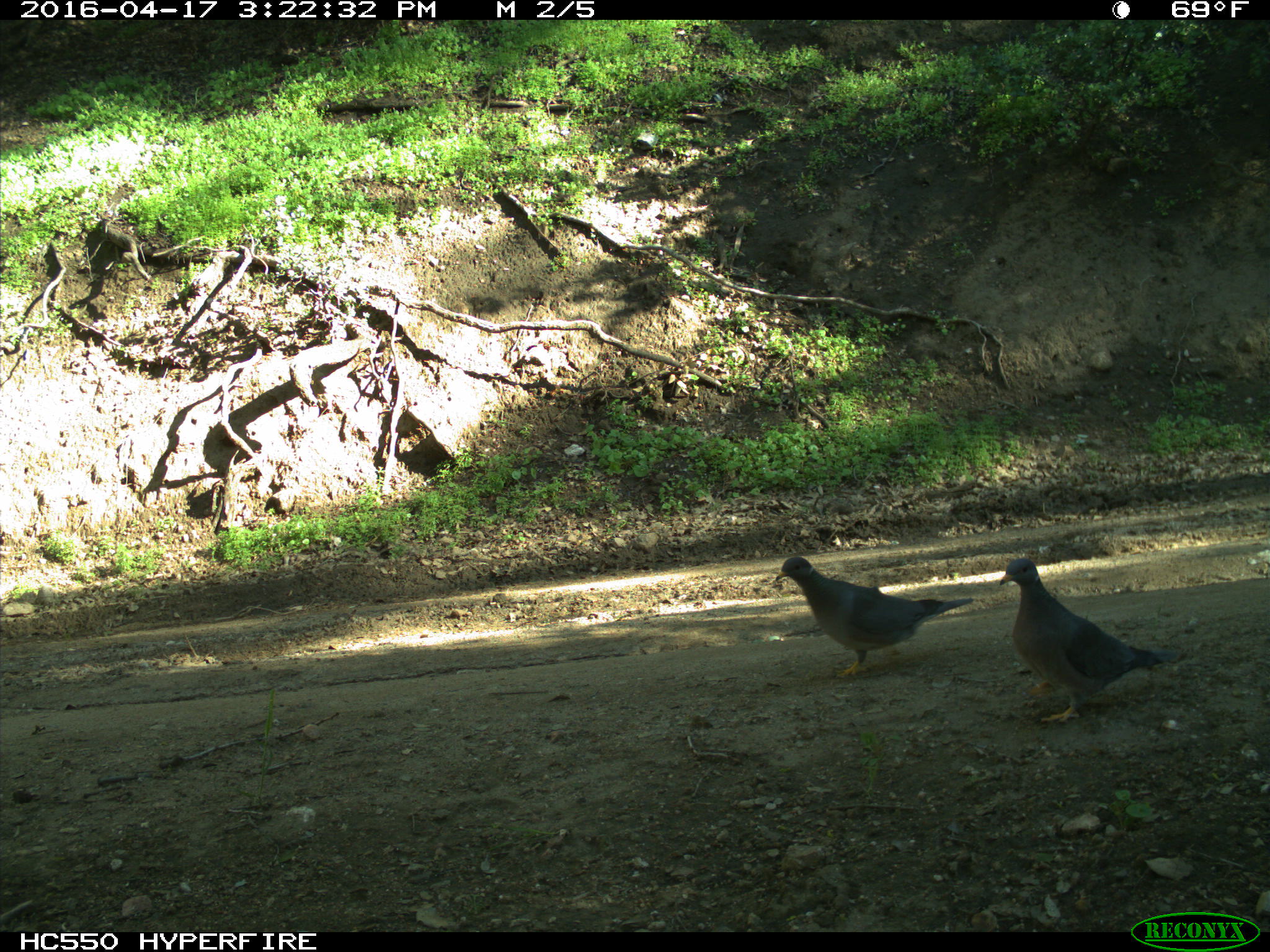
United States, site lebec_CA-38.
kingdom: Animalia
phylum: Chordata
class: Aves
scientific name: Aves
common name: birds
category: unidentified bird